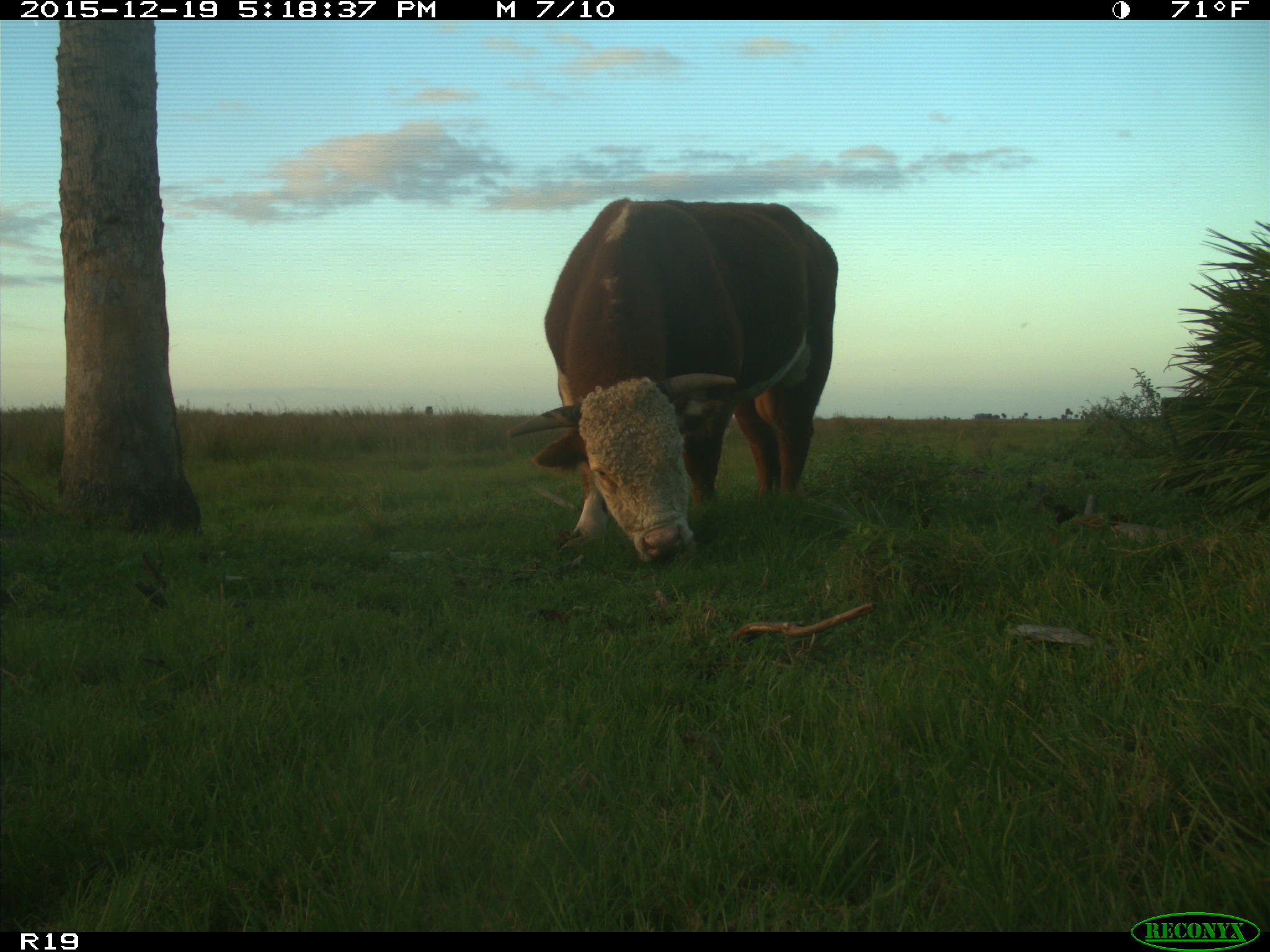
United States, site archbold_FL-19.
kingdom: Animalia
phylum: Chordata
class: Mammalia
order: Artiodactyla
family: Bovidae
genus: Bos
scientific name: Bos taurus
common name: domestic cow